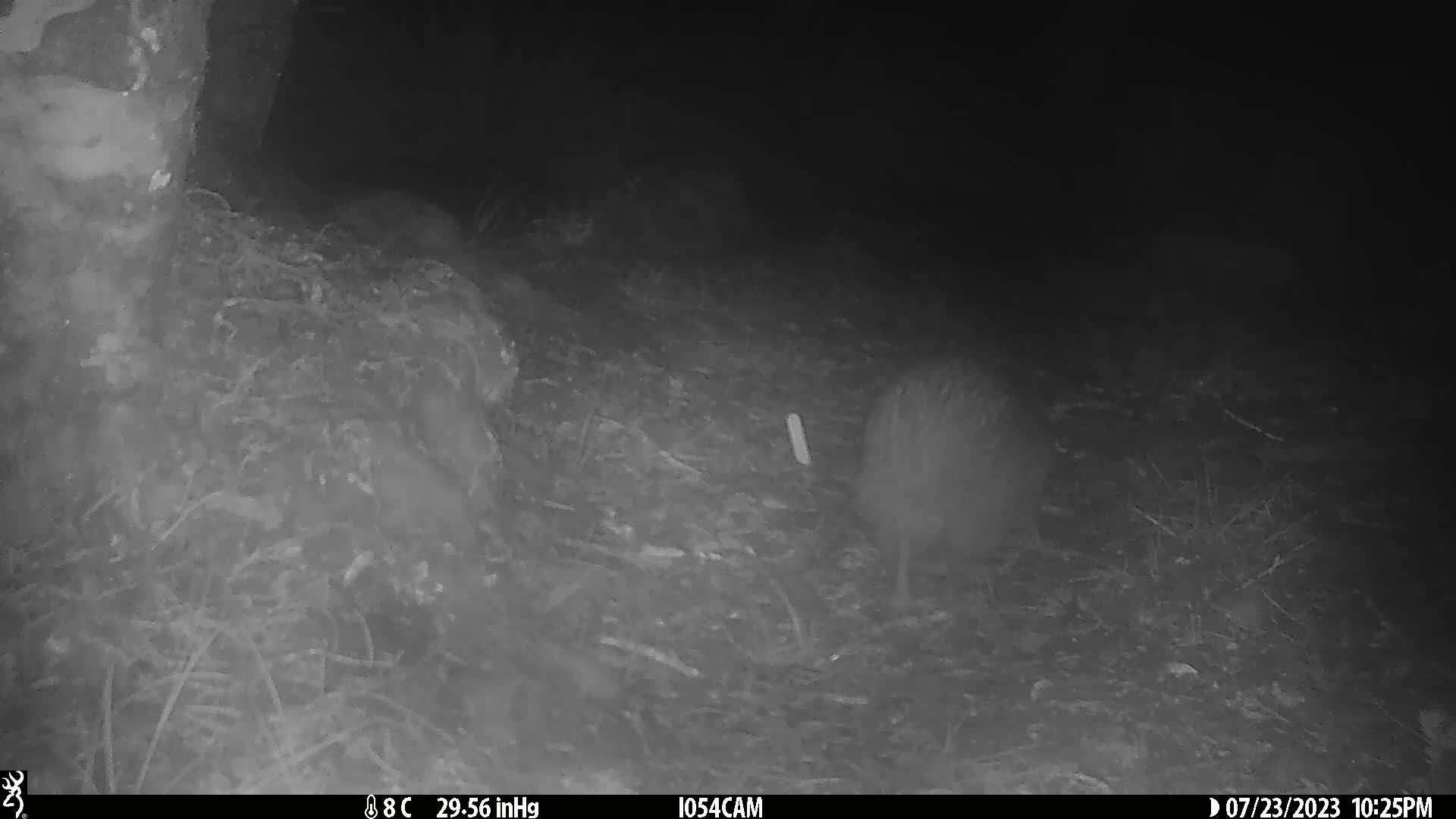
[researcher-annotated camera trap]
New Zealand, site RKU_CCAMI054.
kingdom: Animalia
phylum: Chordata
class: Aves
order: Apterygiformes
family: Apterygidae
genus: Apteryx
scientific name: Apteryx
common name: kiwi